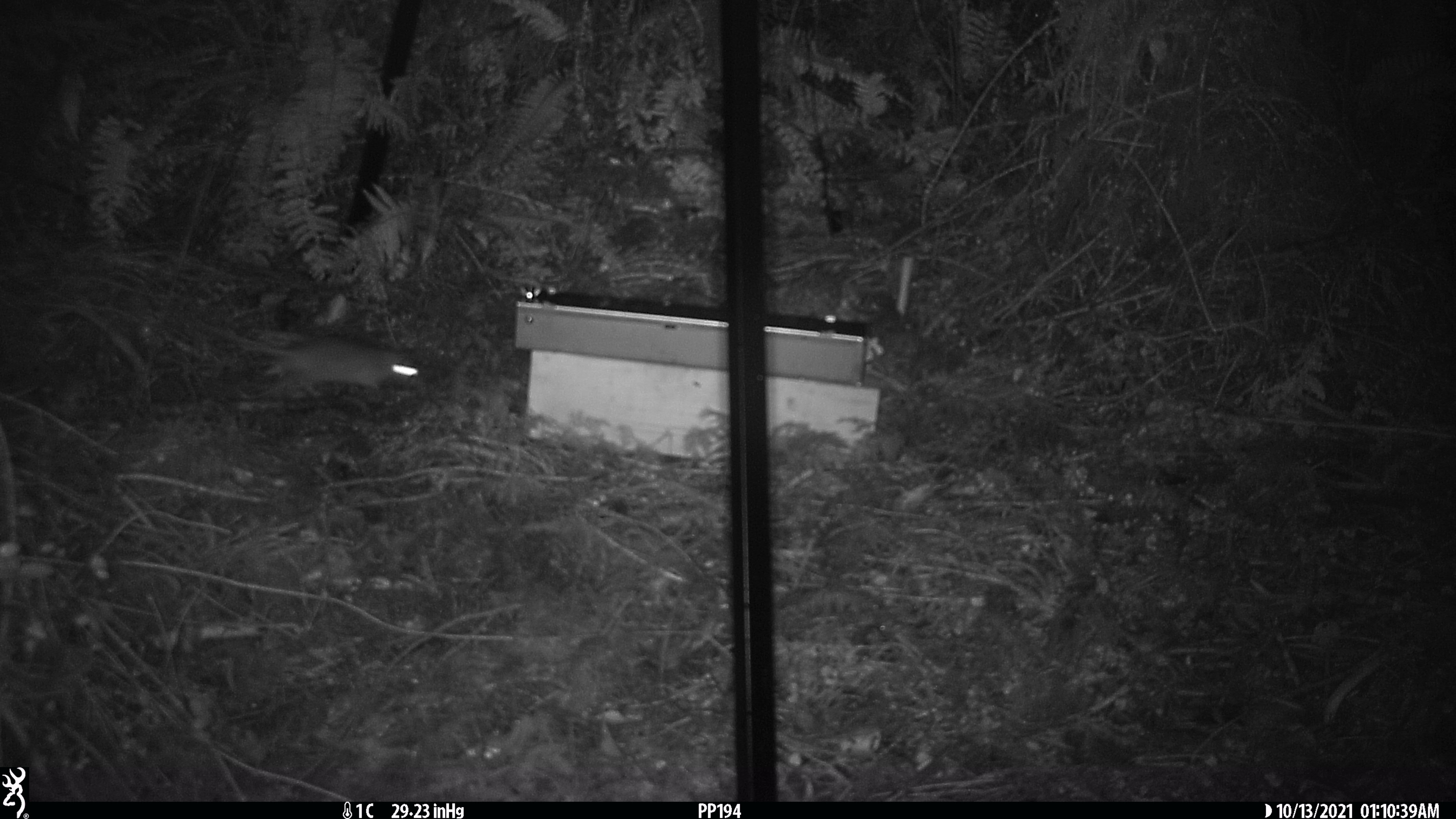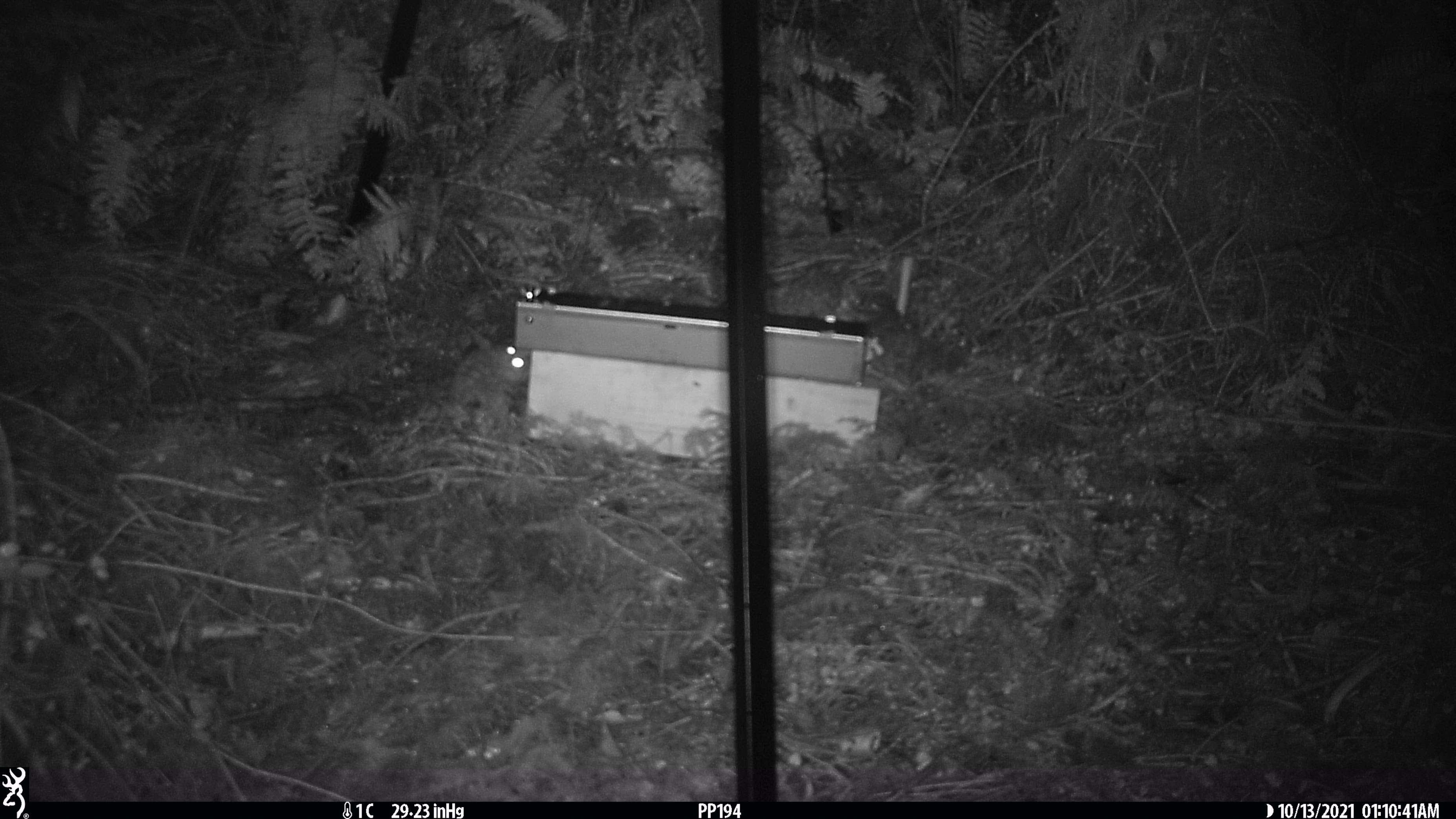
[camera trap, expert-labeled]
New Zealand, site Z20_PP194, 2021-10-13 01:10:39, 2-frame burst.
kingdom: Animalia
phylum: Chordata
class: Mammalia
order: Rodentia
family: Muridae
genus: Rattus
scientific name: Rattus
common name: rat